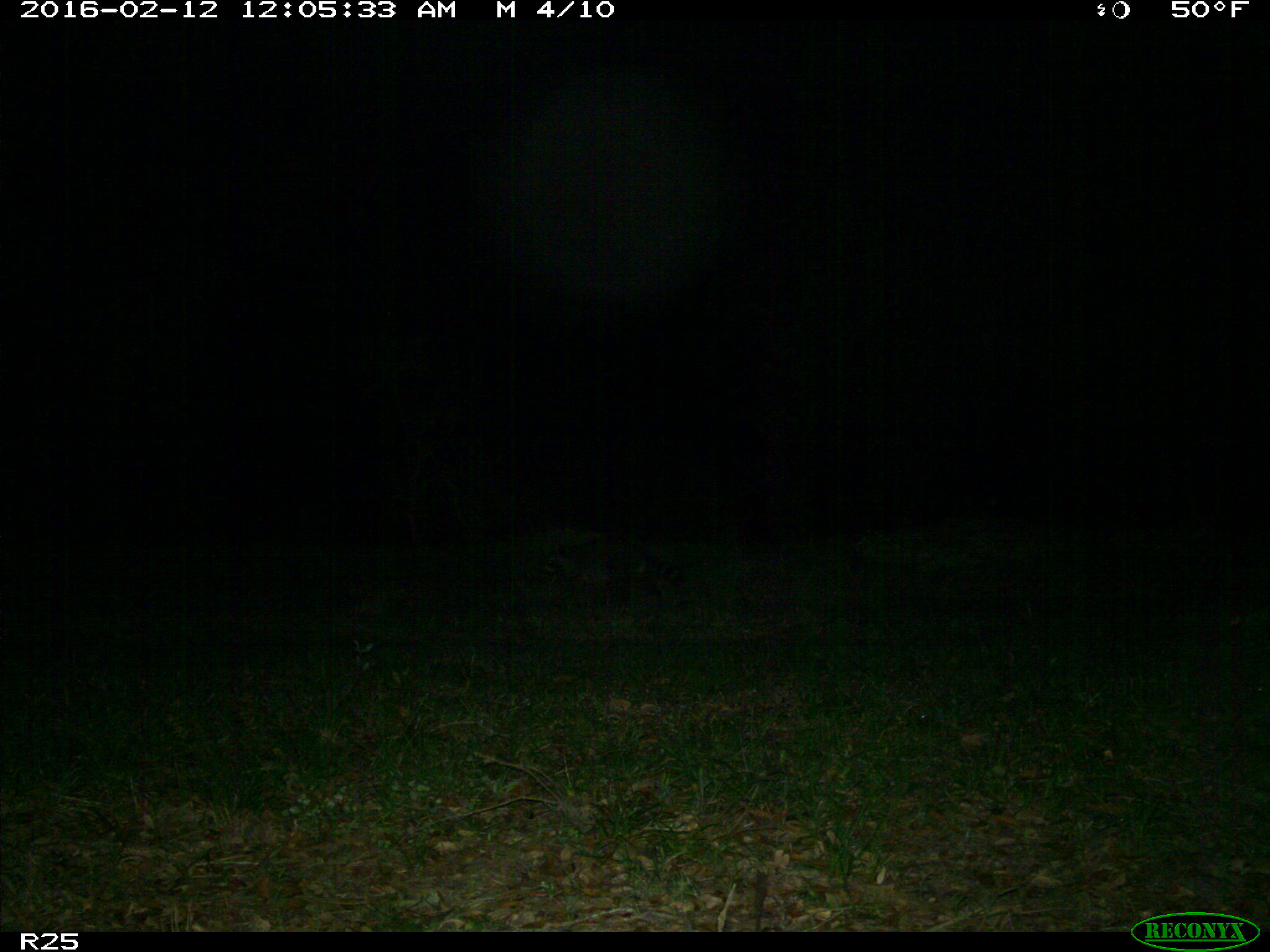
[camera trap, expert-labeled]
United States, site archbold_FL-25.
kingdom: Animalia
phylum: Chordata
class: Mammalia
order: Carnivora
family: Procyonidae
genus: Procyon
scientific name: Procyon lotor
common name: common raccoon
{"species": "Procyon lotor (common raccoon)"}